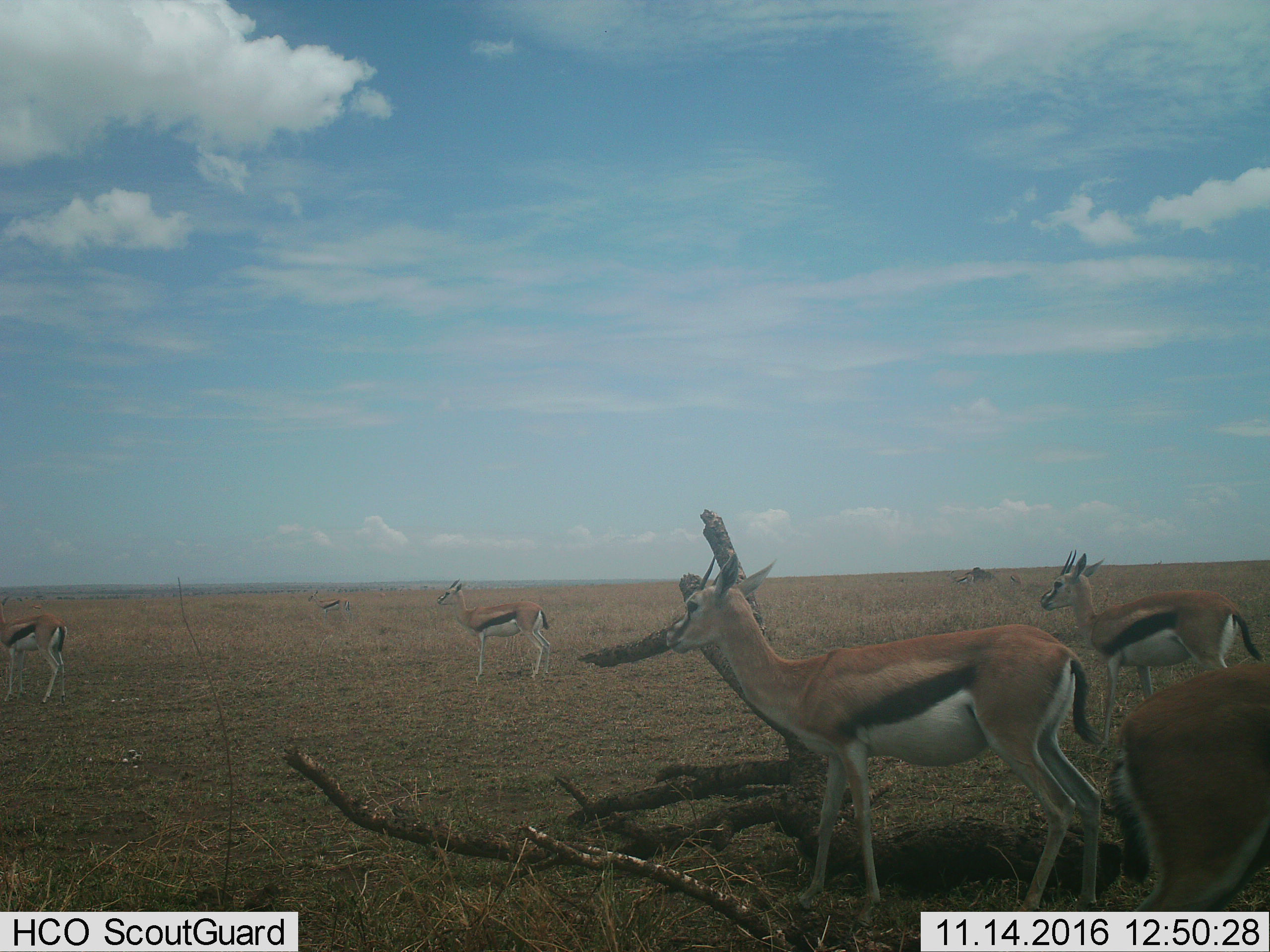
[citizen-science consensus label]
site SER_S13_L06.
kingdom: Animalia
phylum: Chordata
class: Mammalia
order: Artiodactyla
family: Bovidae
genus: Eudorcas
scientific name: Eudorcas thomsonii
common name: thomson's gazelle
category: gazellethomsons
Gazellethomsons (thomson's gazelle) (Eudorcas thomsonii), count 6. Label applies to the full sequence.